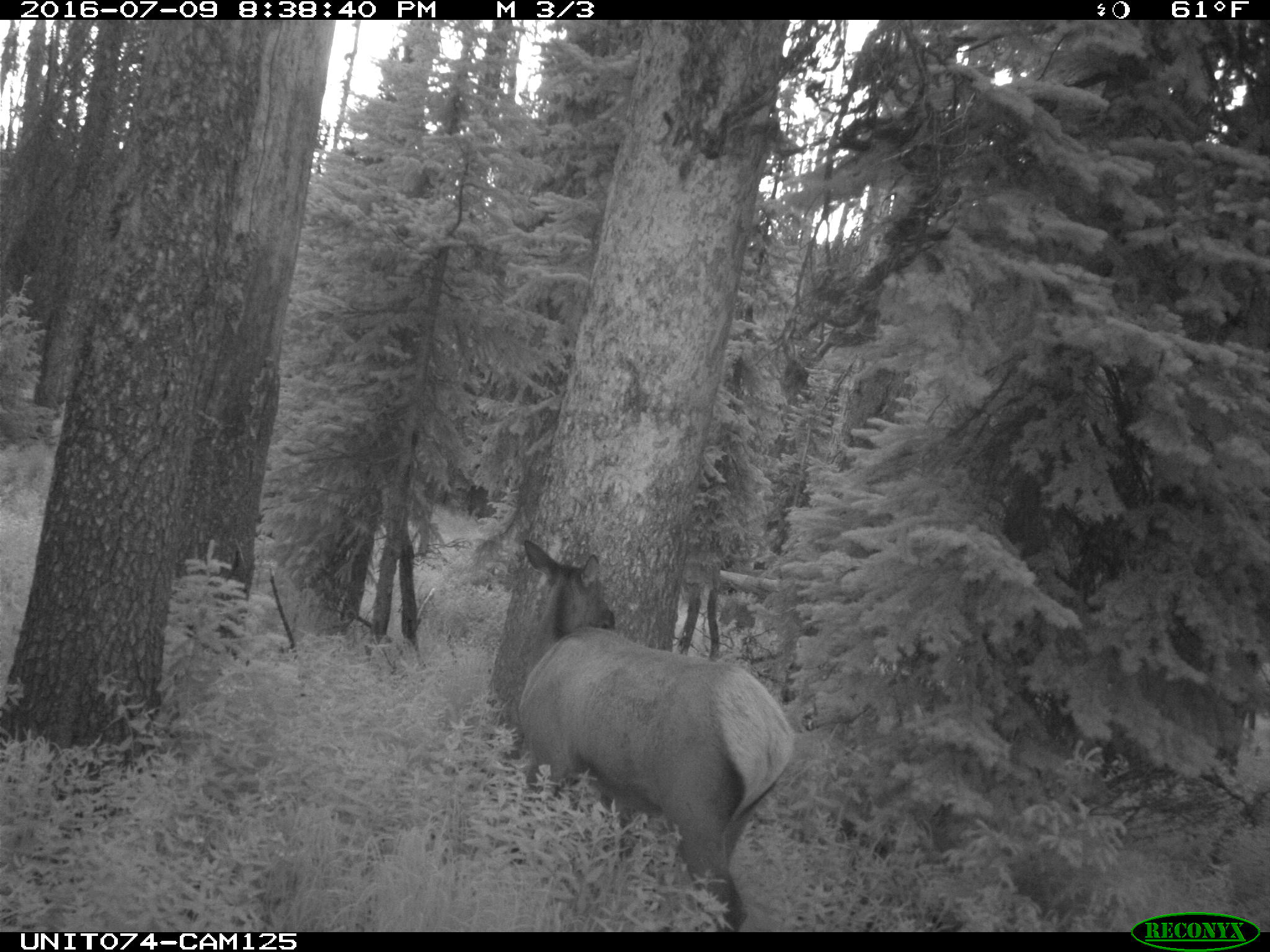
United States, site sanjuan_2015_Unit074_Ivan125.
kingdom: Animalia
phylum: Chordata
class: Mammalia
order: Artiodactyla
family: Cervidae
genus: Cervus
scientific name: Cervus elaphus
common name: red deer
Cervus elaphus (red deer).